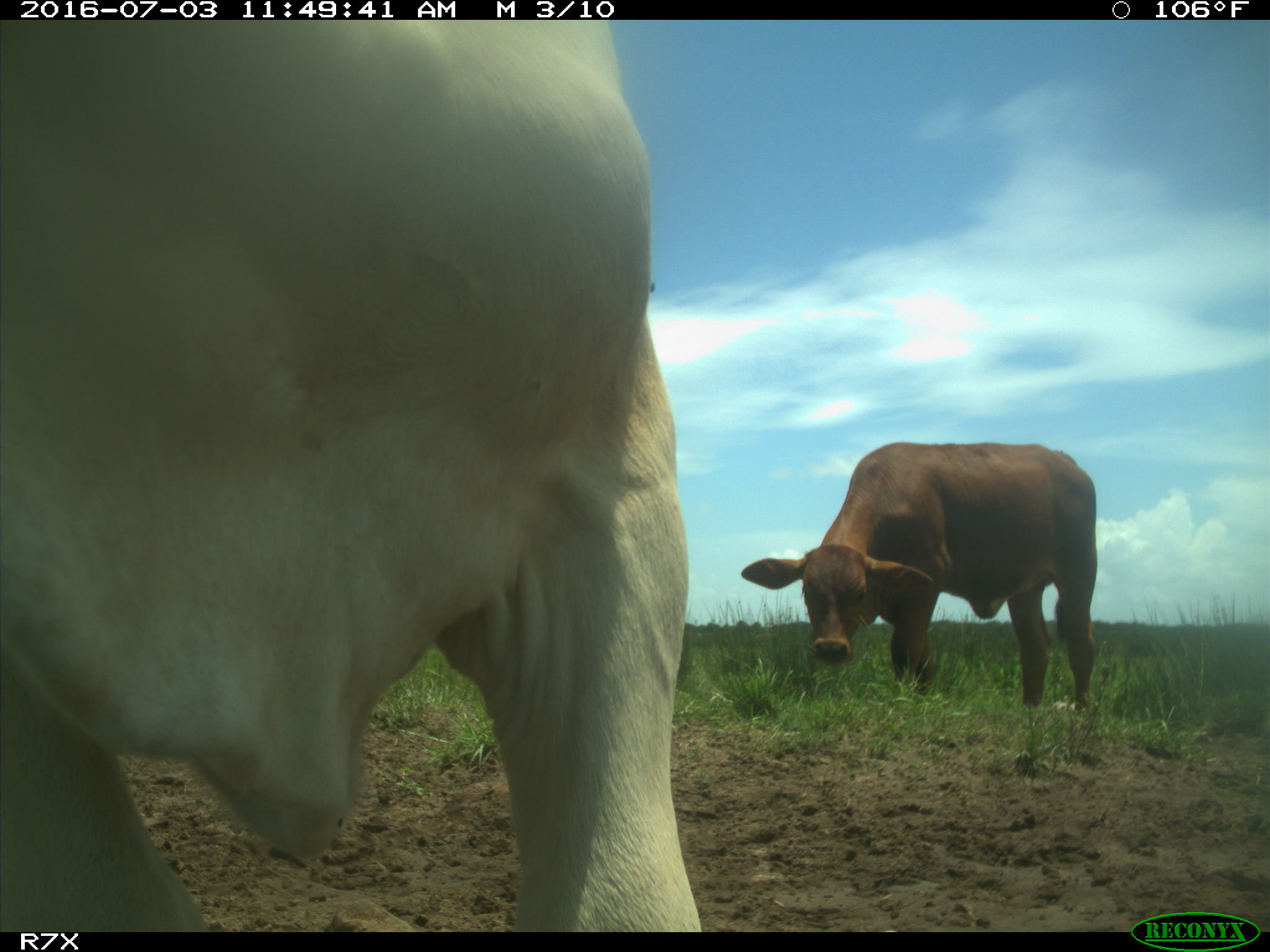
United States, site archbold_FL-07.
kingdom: Animalia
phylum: Chordata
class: Mammalia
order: Artiodactyla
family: Bovidae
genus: Bos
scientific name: Bos taurus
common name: domestic cow